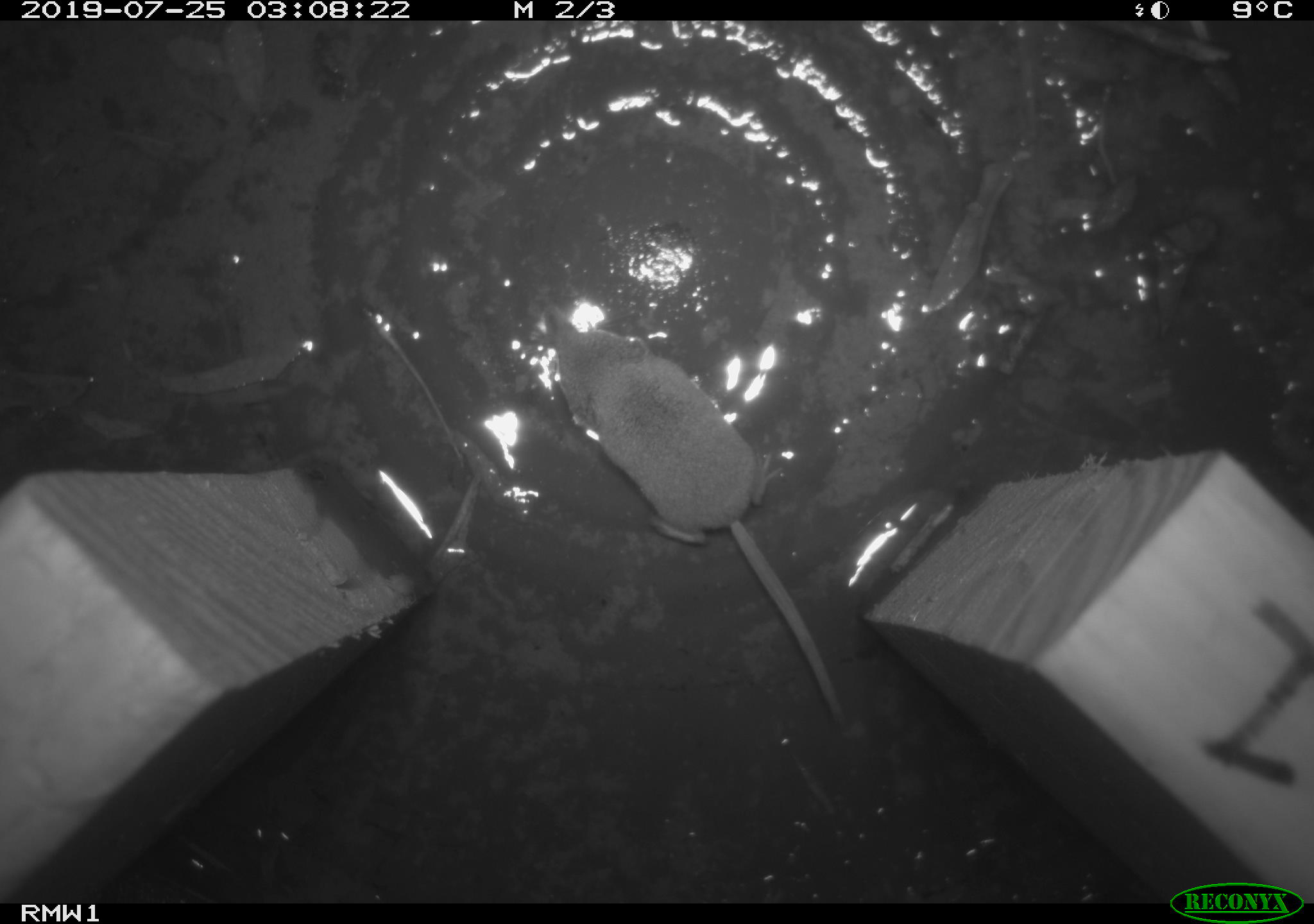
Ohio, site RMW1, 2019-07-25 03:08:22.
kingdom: Animalia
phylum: Chordata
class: Mammalia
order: Eulipotyphla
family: Soricidae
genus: Sorex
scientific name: Sorex cinereus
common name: masked shrew